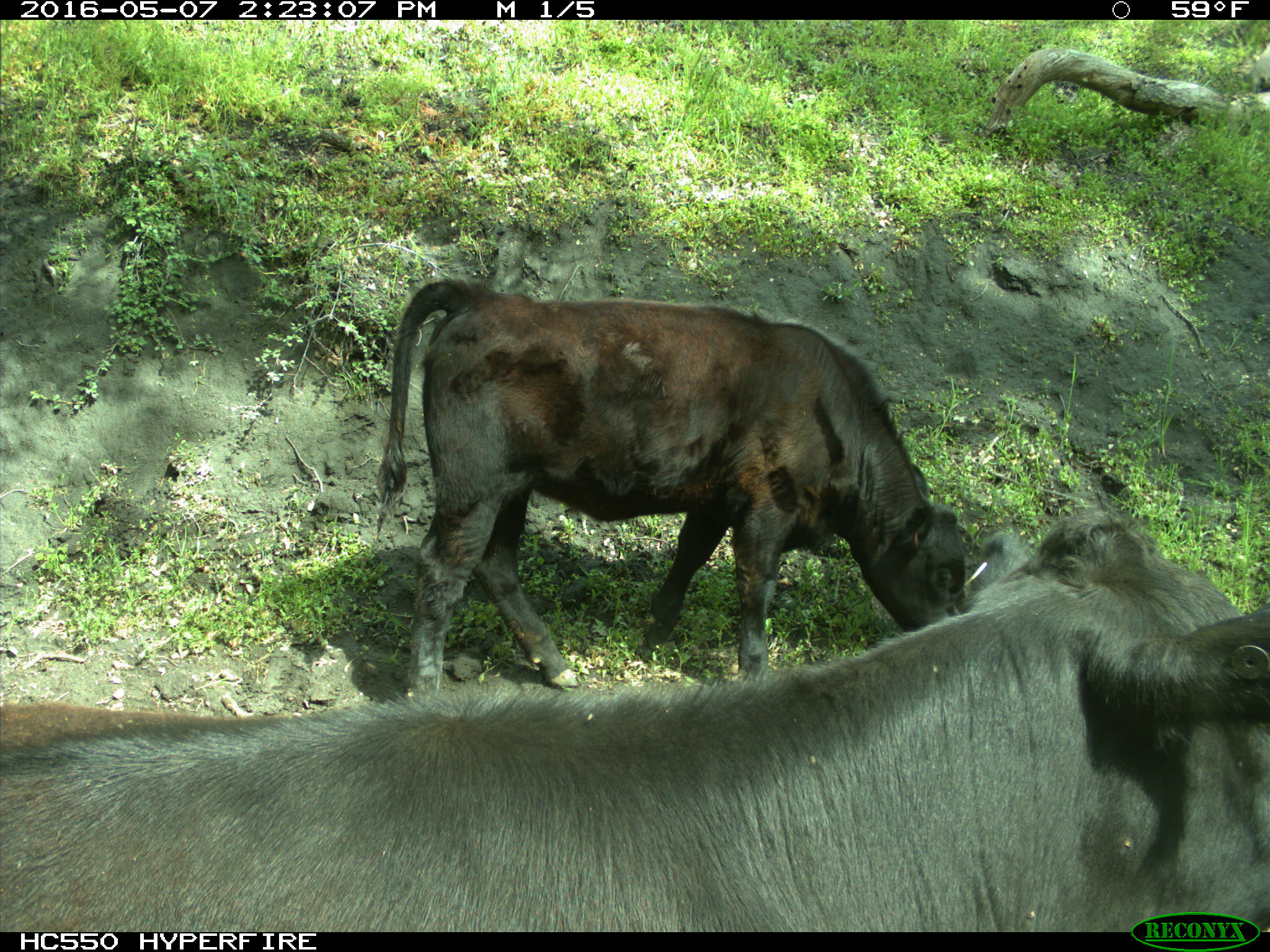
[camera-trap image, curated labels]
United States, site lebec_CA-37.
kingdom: Animalia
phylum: Chordata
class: Mammalia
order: Artiodactyla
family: Bovidae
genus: Bos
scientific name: Bos taurus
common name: domestic cow